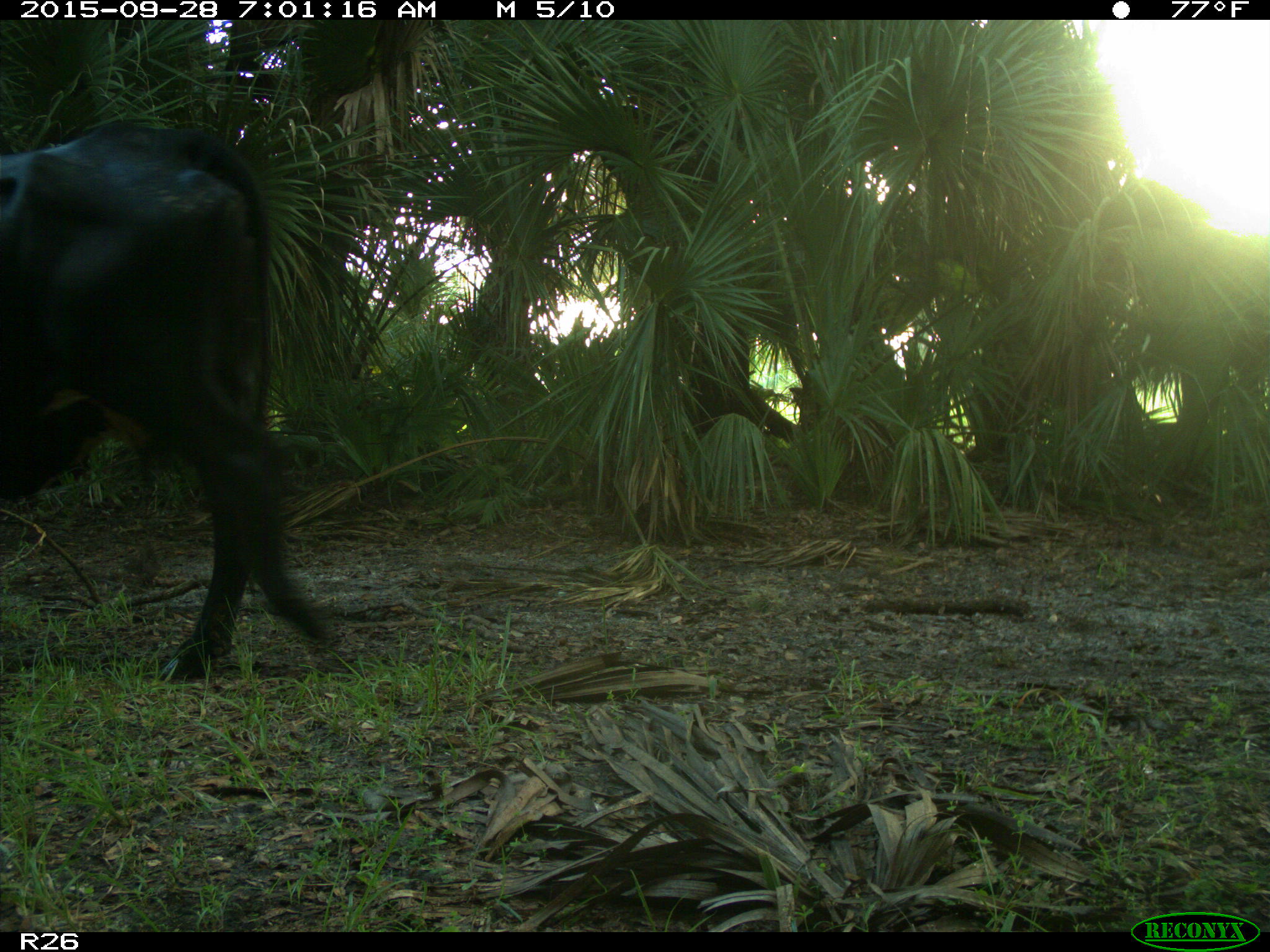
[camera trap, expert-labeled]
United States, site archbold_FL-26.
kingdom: Animalia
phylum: Chordata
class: Mammalia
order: Artiodactyla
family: Bovidae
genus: Bos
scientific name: Bos taurus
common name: domestic cow